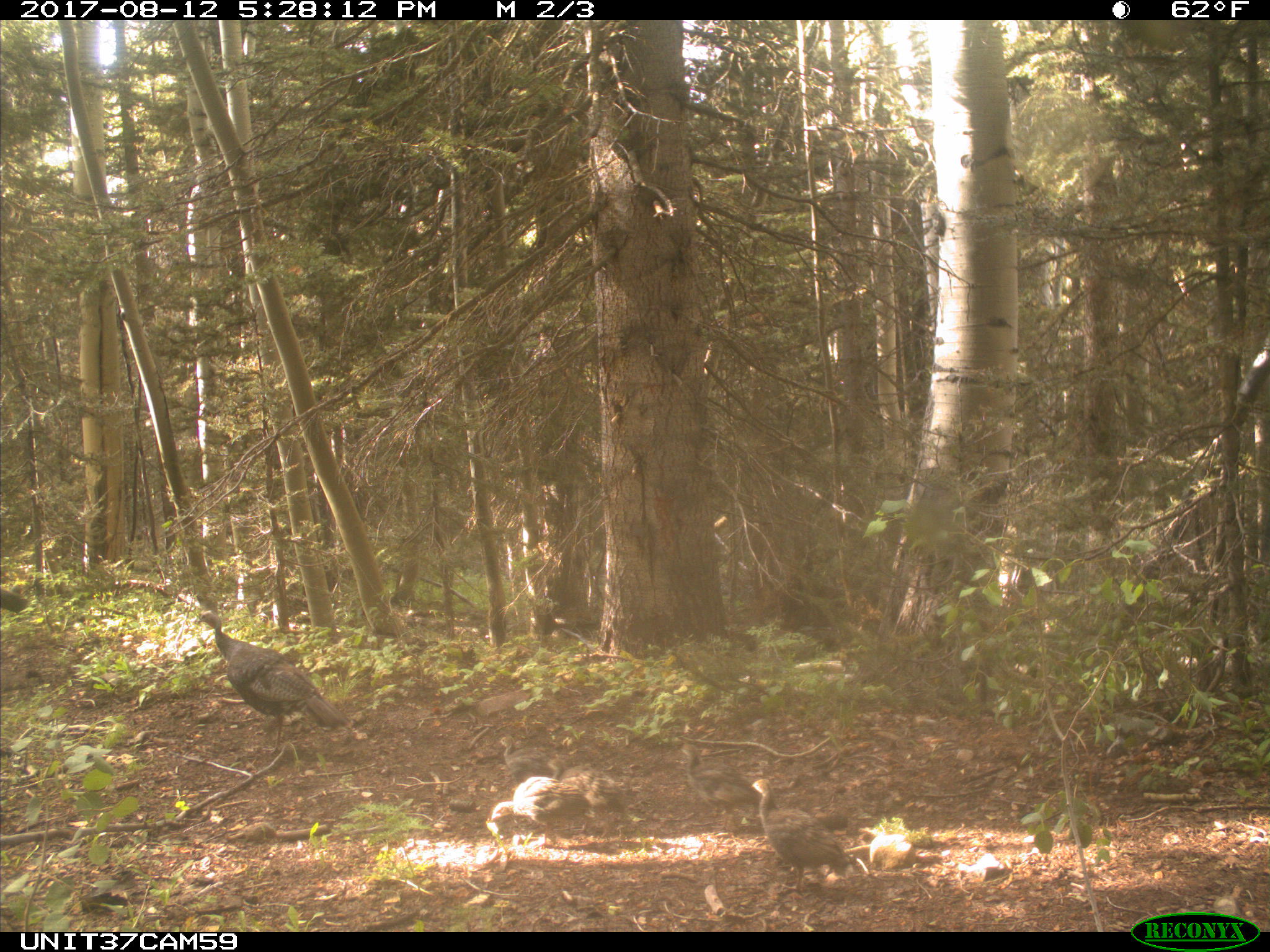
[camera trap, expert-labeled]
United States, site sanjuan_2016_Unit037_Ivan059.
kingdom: Animalia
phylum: Chordata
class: Aves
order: Galliformes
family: Phasianidae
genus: Meleagris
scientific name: Meleagris gallopavo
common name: wild turkey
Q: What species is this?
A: Meleagris gallopavo (wild turkey).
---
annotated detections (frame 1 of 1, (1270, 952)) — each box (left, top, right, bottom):
animal: (196, 612, 347, 754); (750, 777, 854, 896); (679, 742, 779, 834); (489, 775, 592, 845); (547, 757, 626, 837); (499, 735, 559, 787)